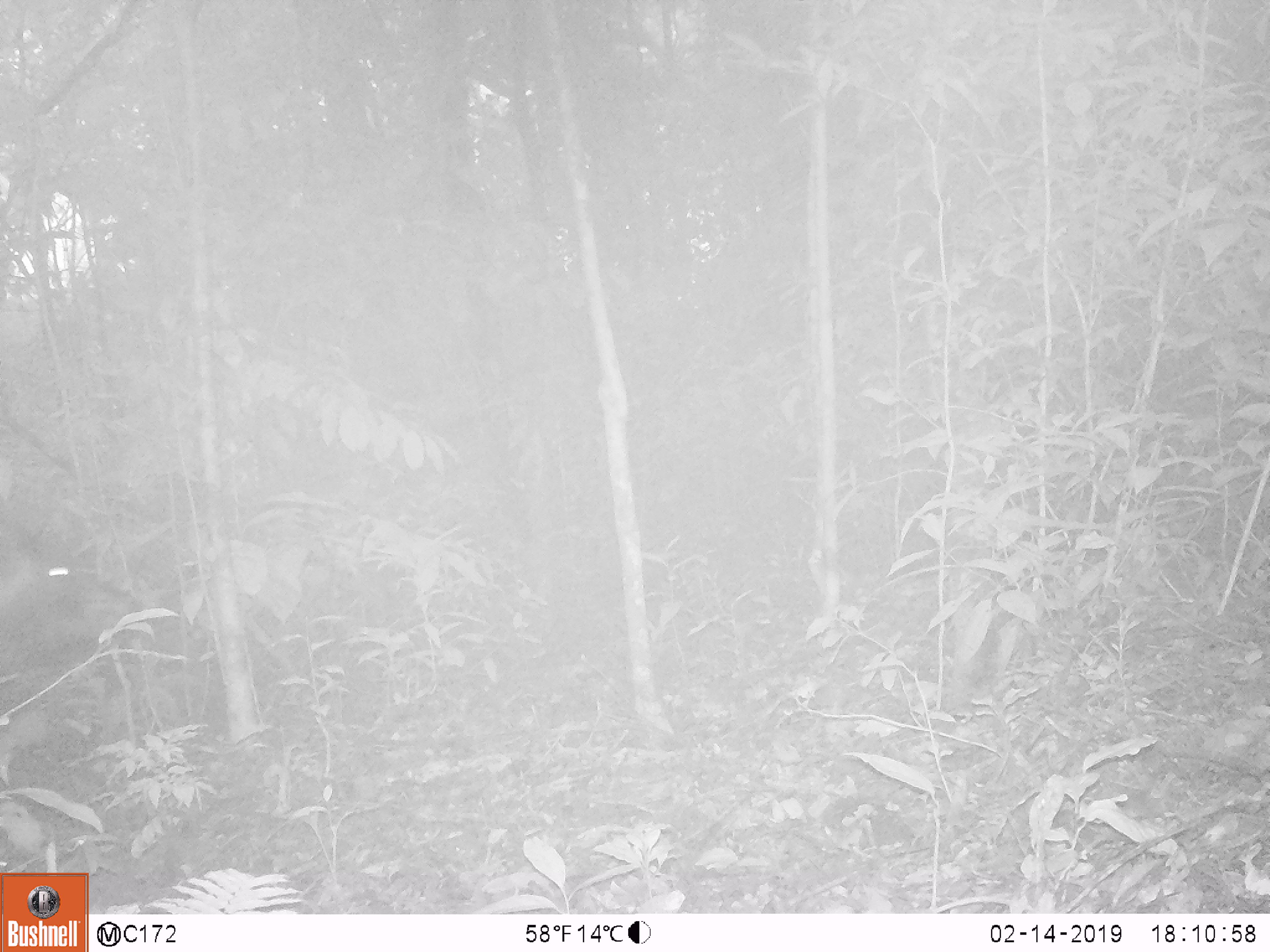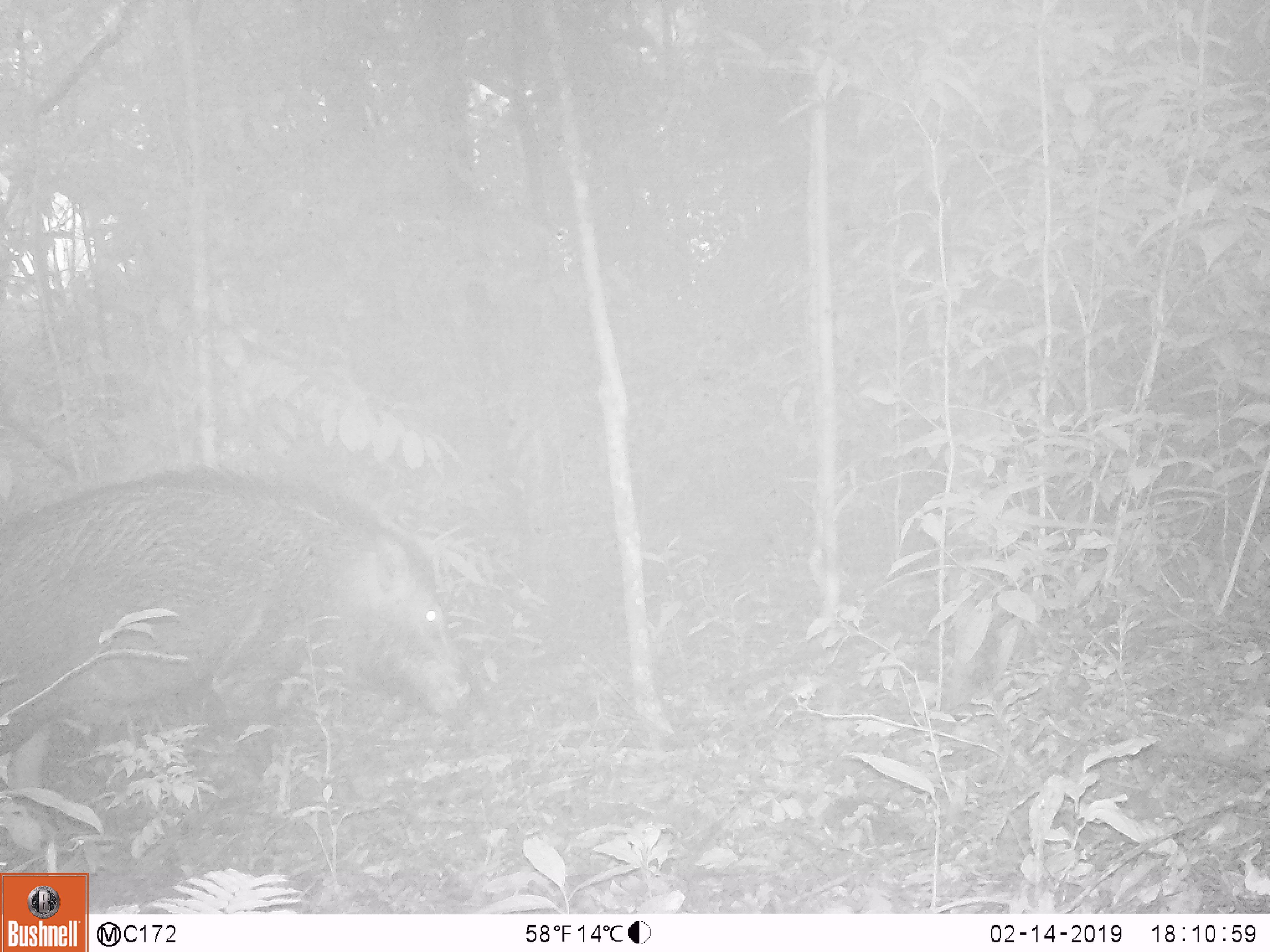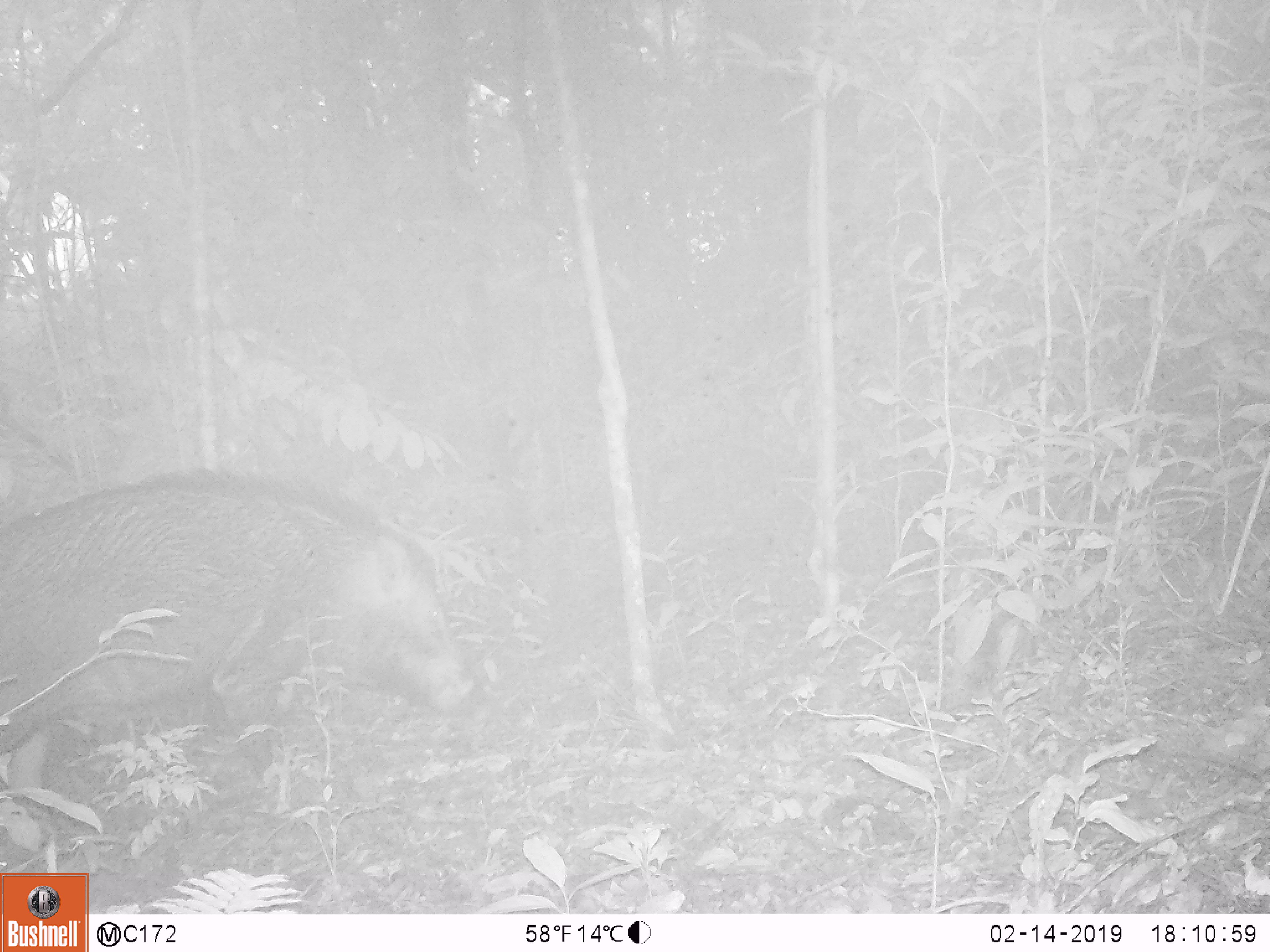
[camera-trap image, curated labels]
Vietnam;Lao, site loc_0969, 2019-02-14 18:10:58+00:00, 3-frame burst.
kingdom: Animalia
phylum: Chordata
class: Mammalia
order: Artiodactyla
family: Suidae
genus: Sus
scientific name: Sus scrofa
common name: eurasian wild pig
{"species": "eurasian wild pig (Sus scrofa)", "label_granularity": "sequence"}